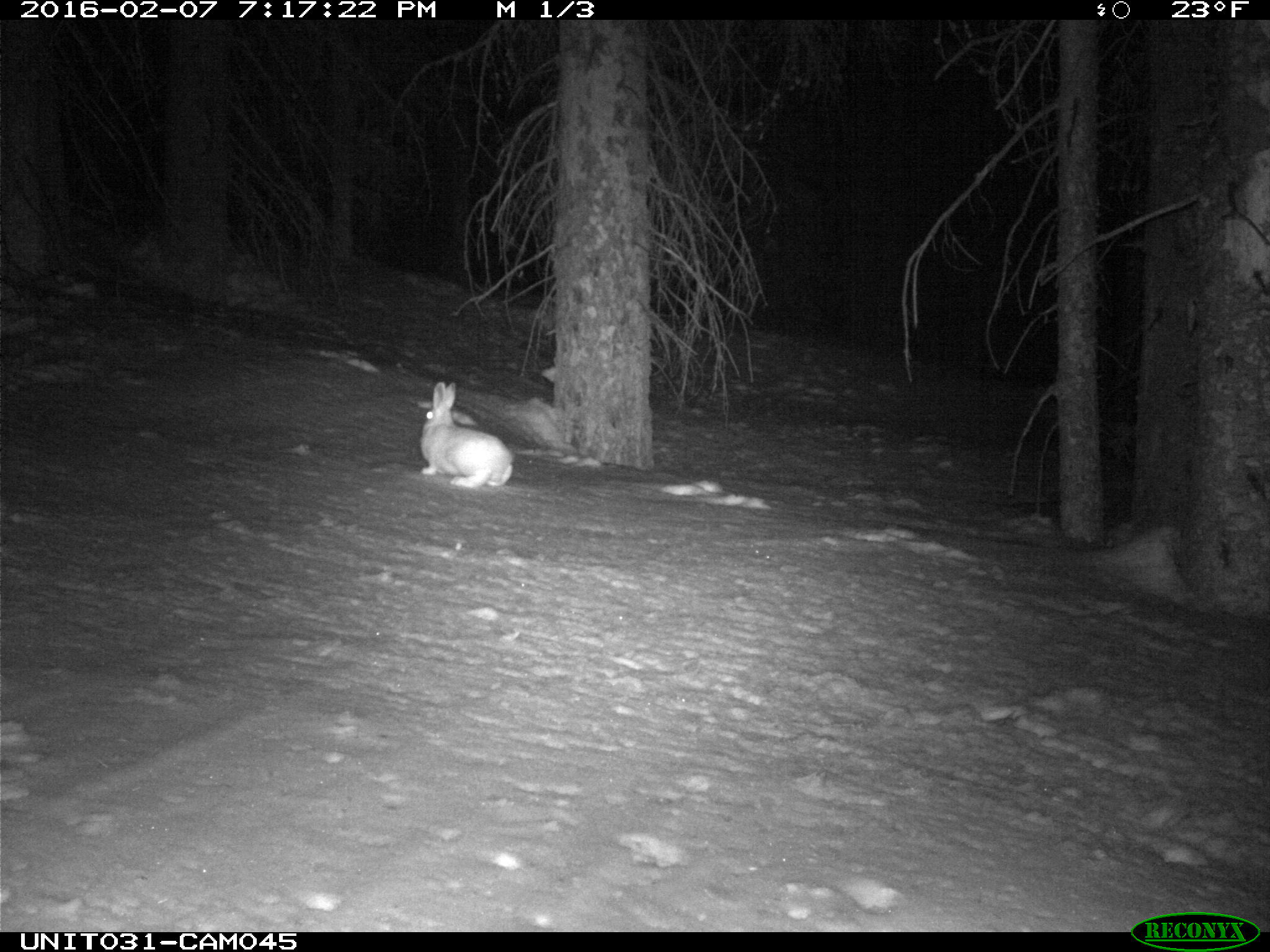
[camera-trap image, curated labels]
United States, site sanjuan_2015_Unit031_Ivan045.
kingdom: Animalia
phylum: Chordata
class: Mammalia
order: Lagomorpha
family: Leporidae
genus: Lepus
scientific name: Lepus americanus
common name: snowshoe hare